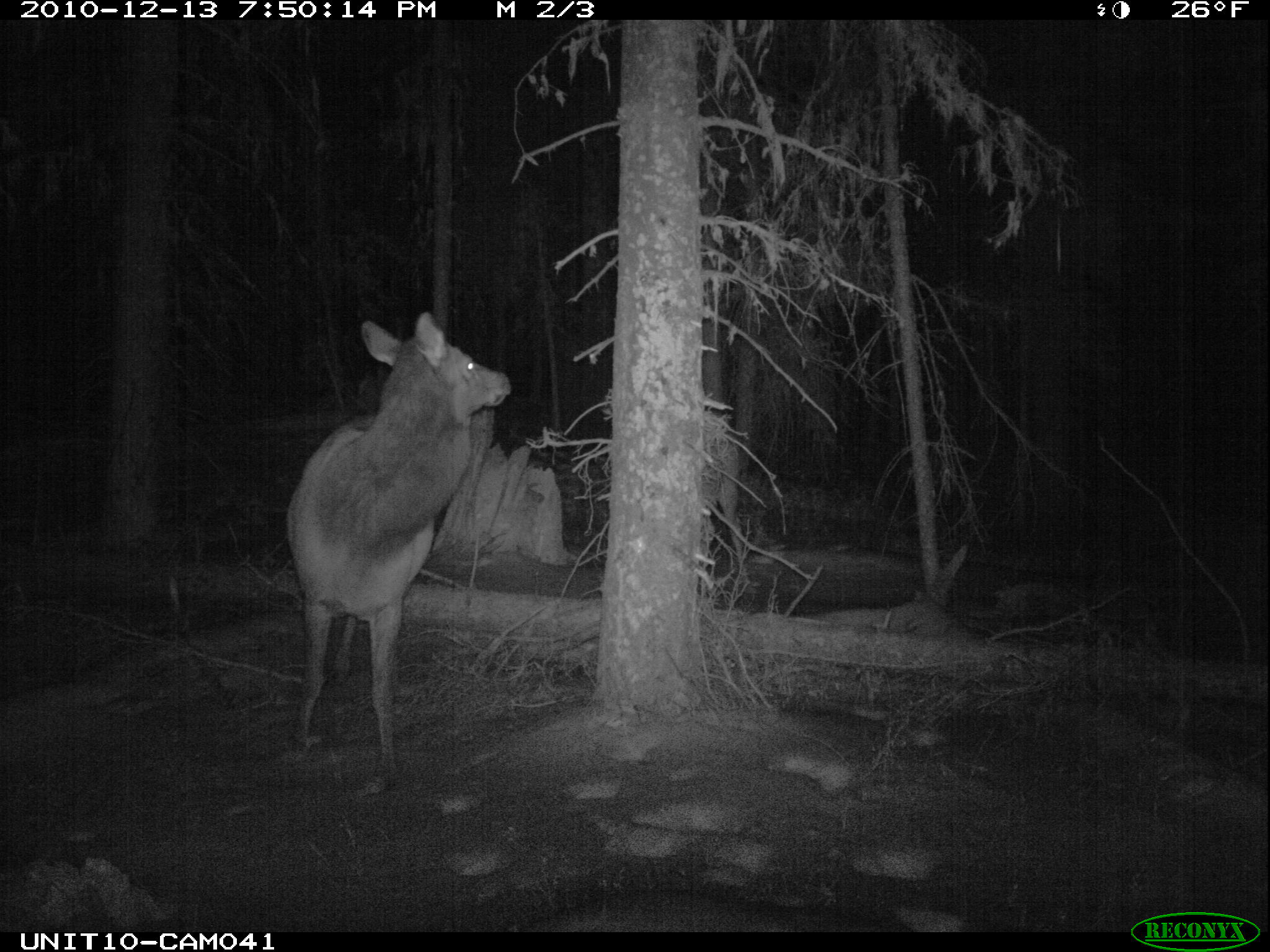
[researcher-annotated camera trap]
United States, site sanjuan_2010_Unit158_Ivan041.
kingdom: Animalia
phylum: Chordata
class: Mammalia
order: Artiodactyla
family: Cervidae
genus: Cervus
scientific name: Cervus elaphus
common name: red deer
Cervus elaphus (red deer).